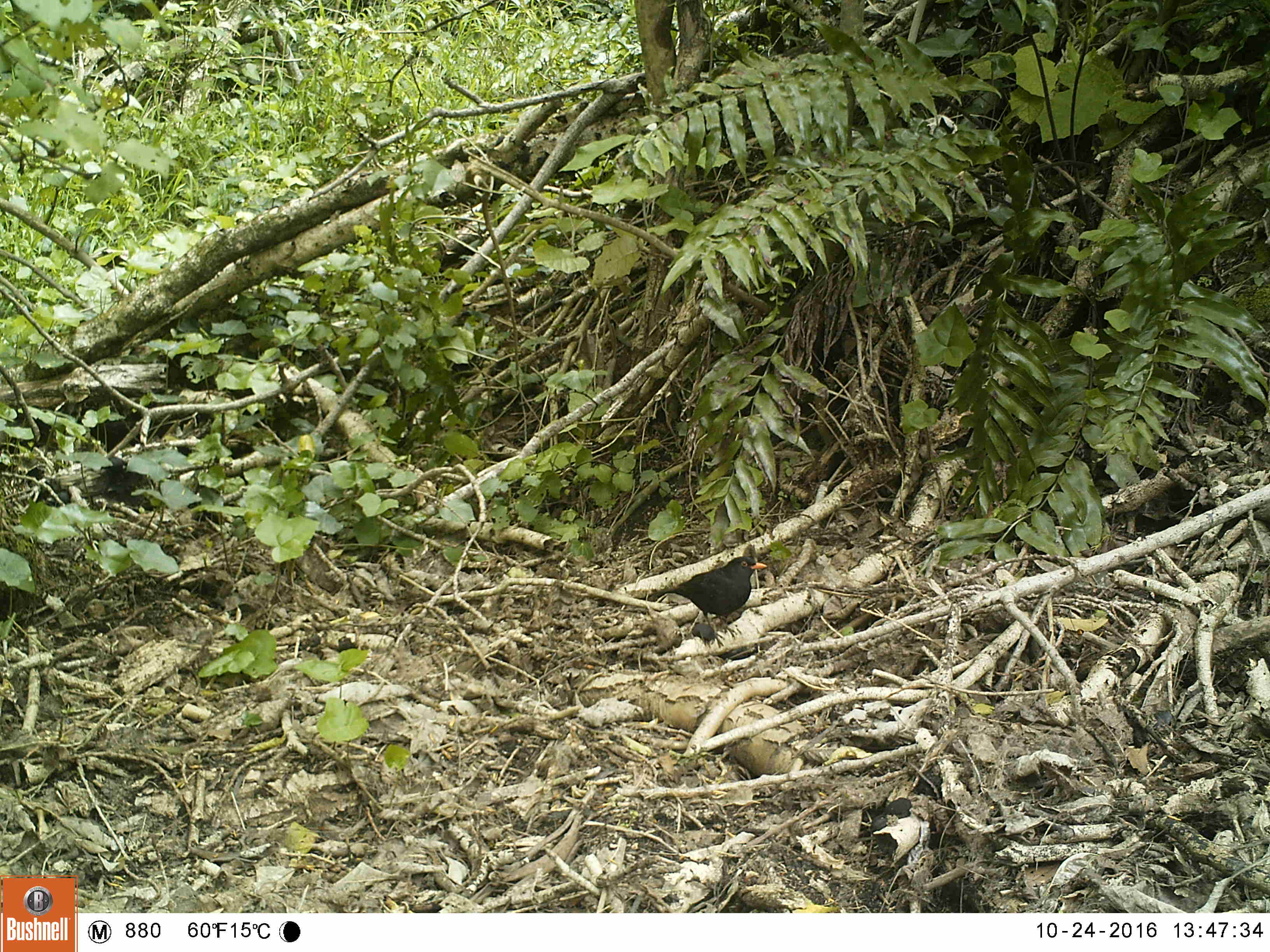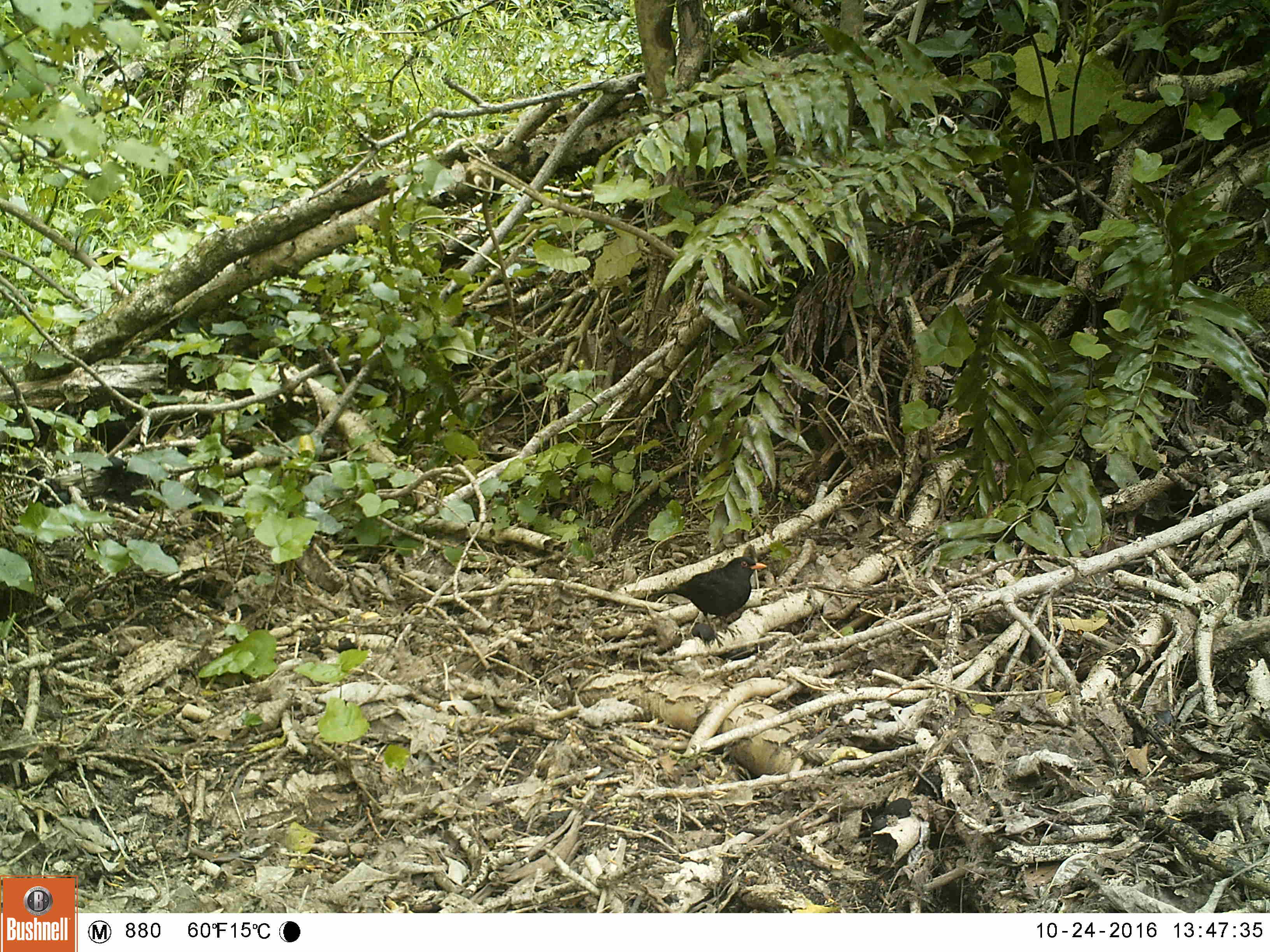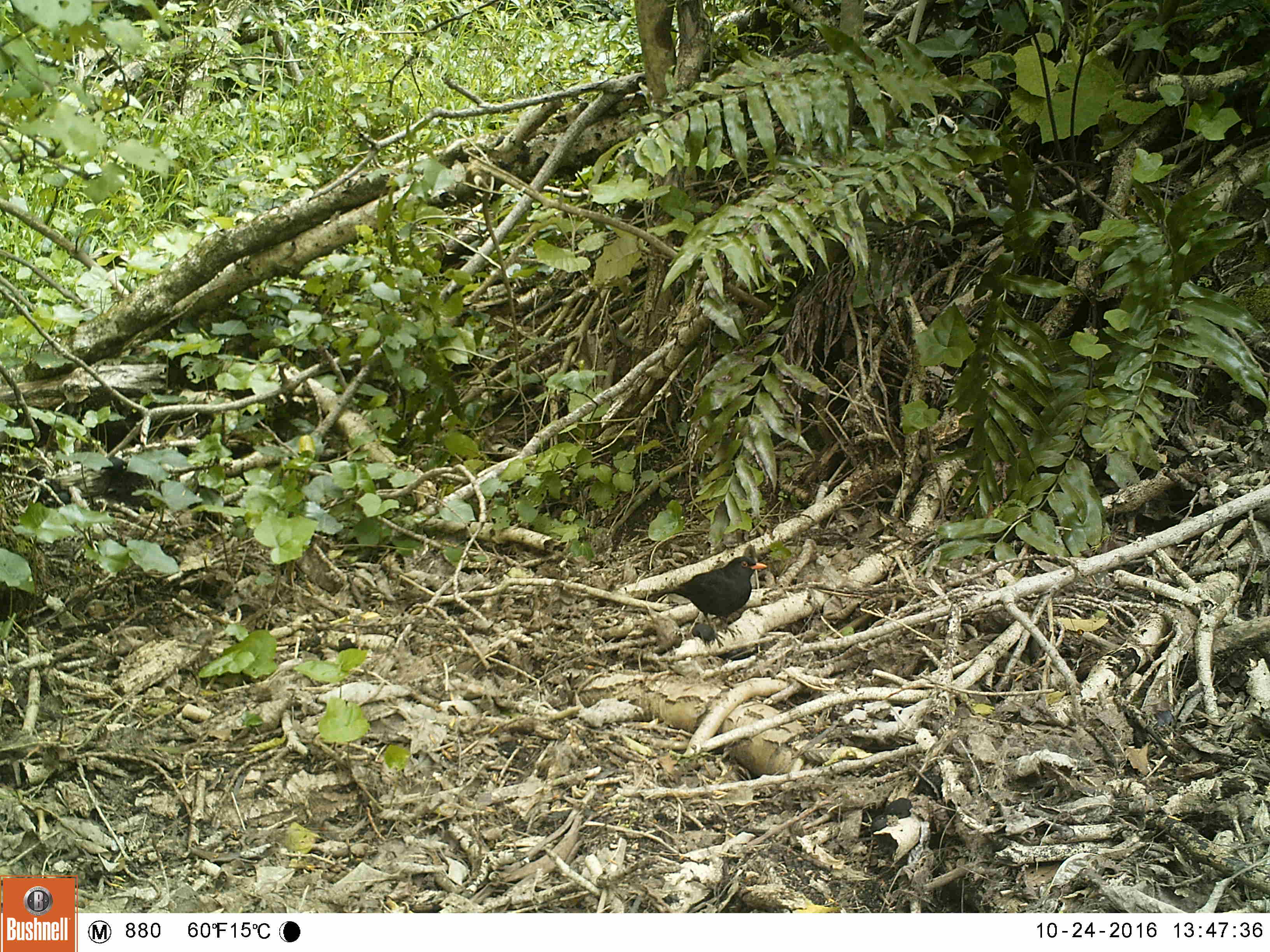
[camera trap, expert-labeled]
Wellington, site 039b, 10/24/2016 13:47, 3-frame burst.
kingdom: Animalia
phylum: Chordata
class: Aves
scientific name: Aves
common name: bird